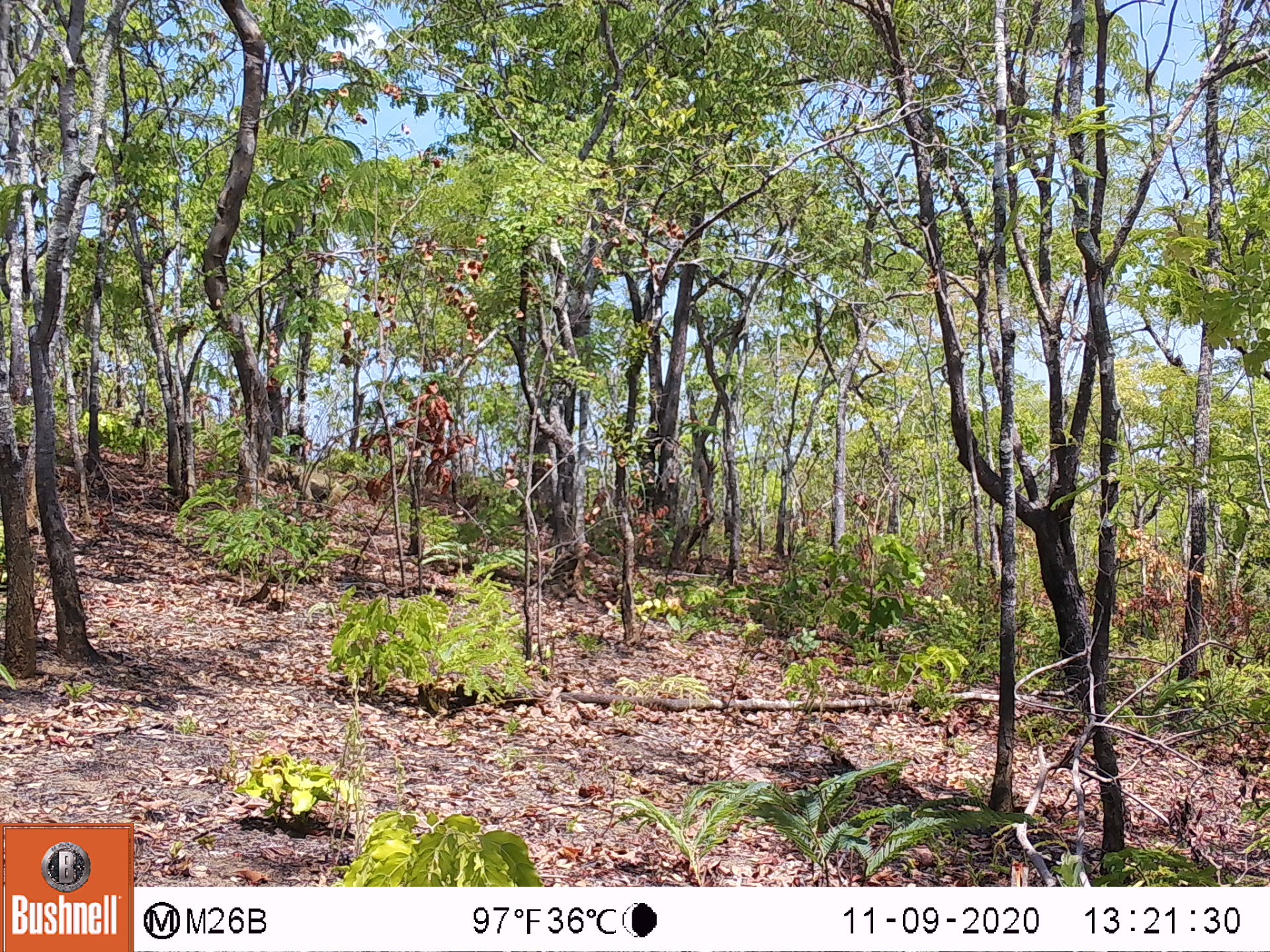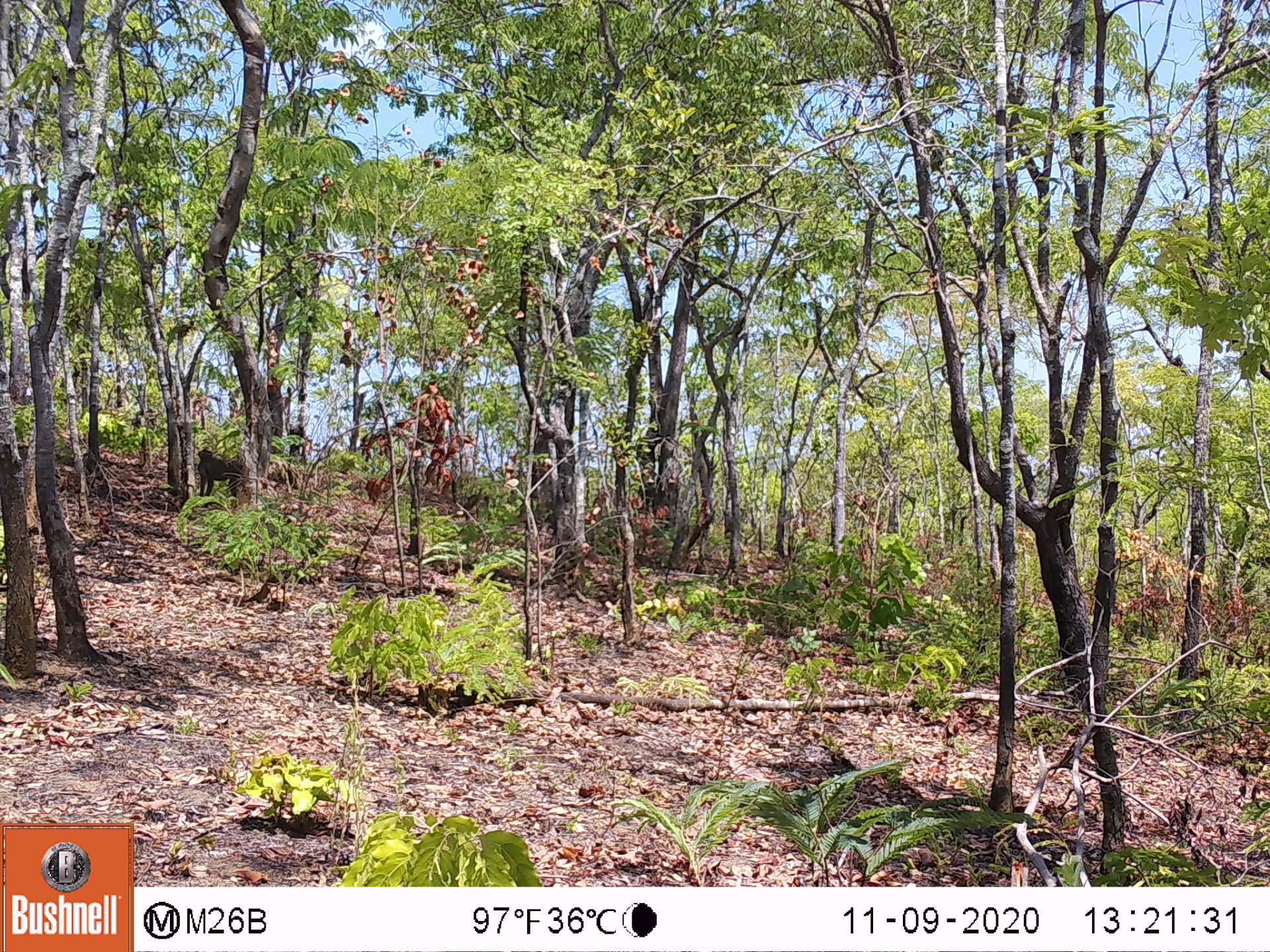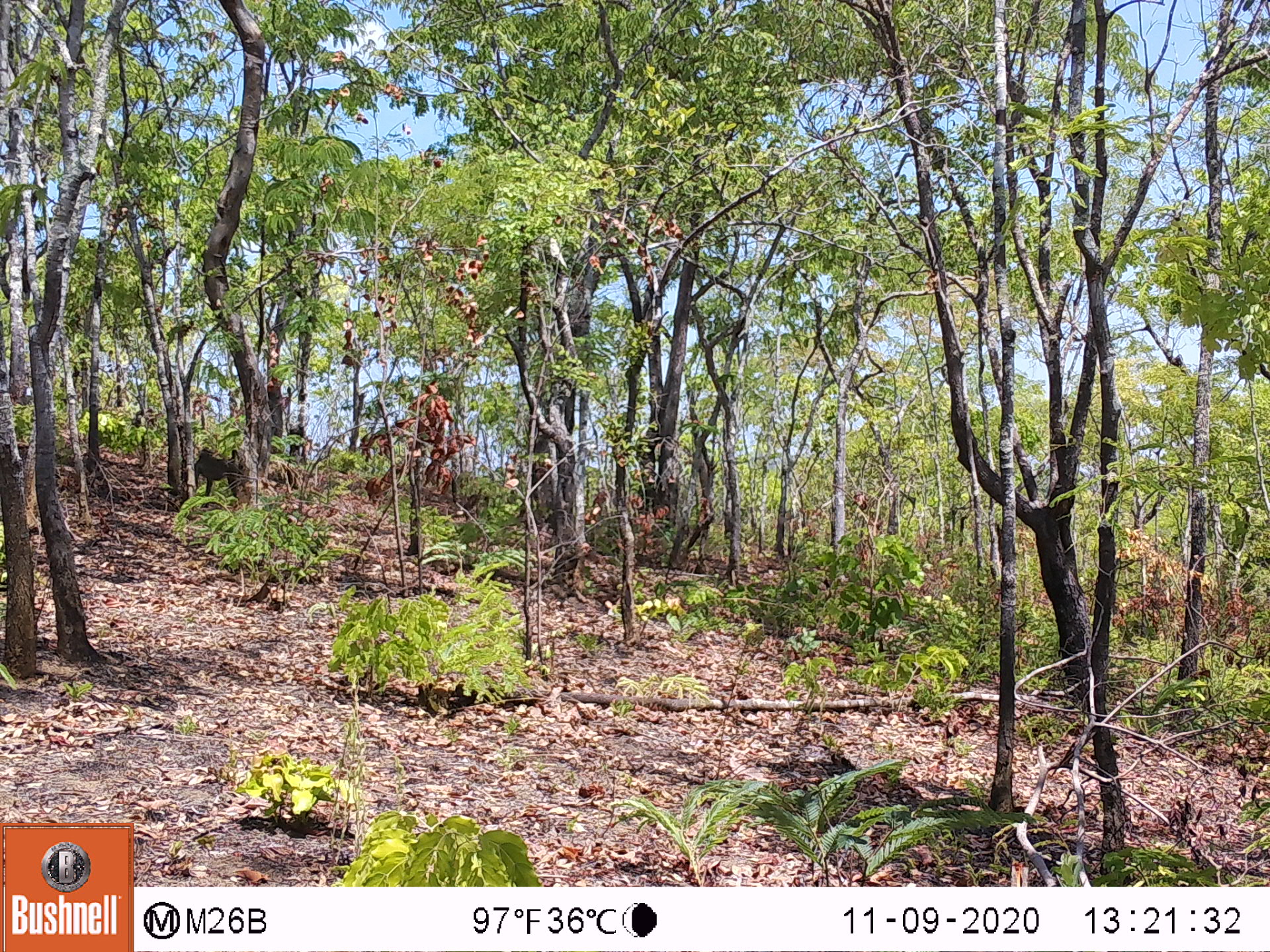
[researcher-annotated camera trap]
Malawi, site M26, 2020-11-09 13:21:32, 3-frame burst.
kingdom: Animalia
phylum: Chordata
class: Mammalia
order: Primates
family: Cercopithecidae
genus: Papio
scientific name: Papio cynocephalus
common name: yellow baboon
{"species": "yellow baboon (Papio cynocephalus)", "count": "1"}